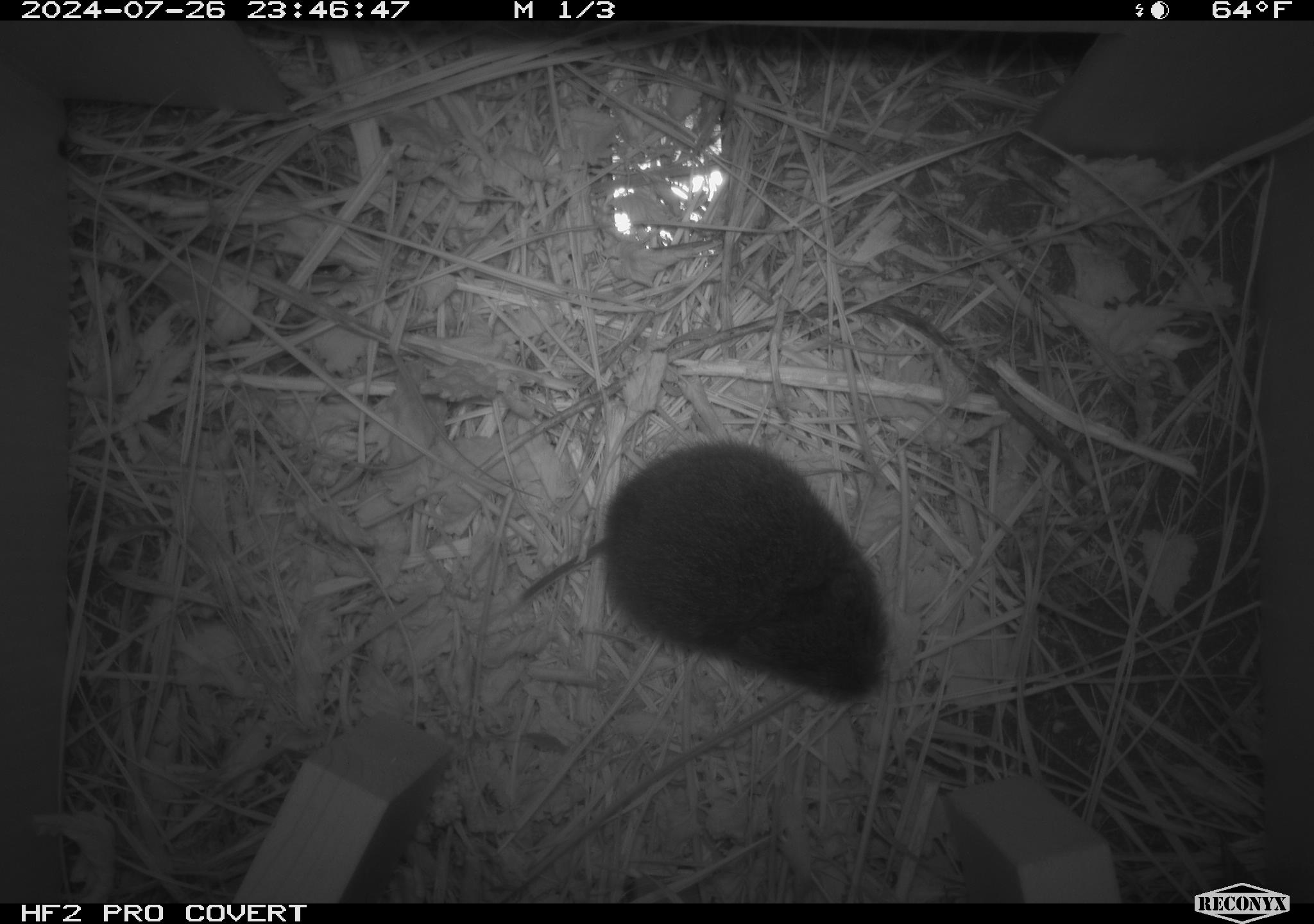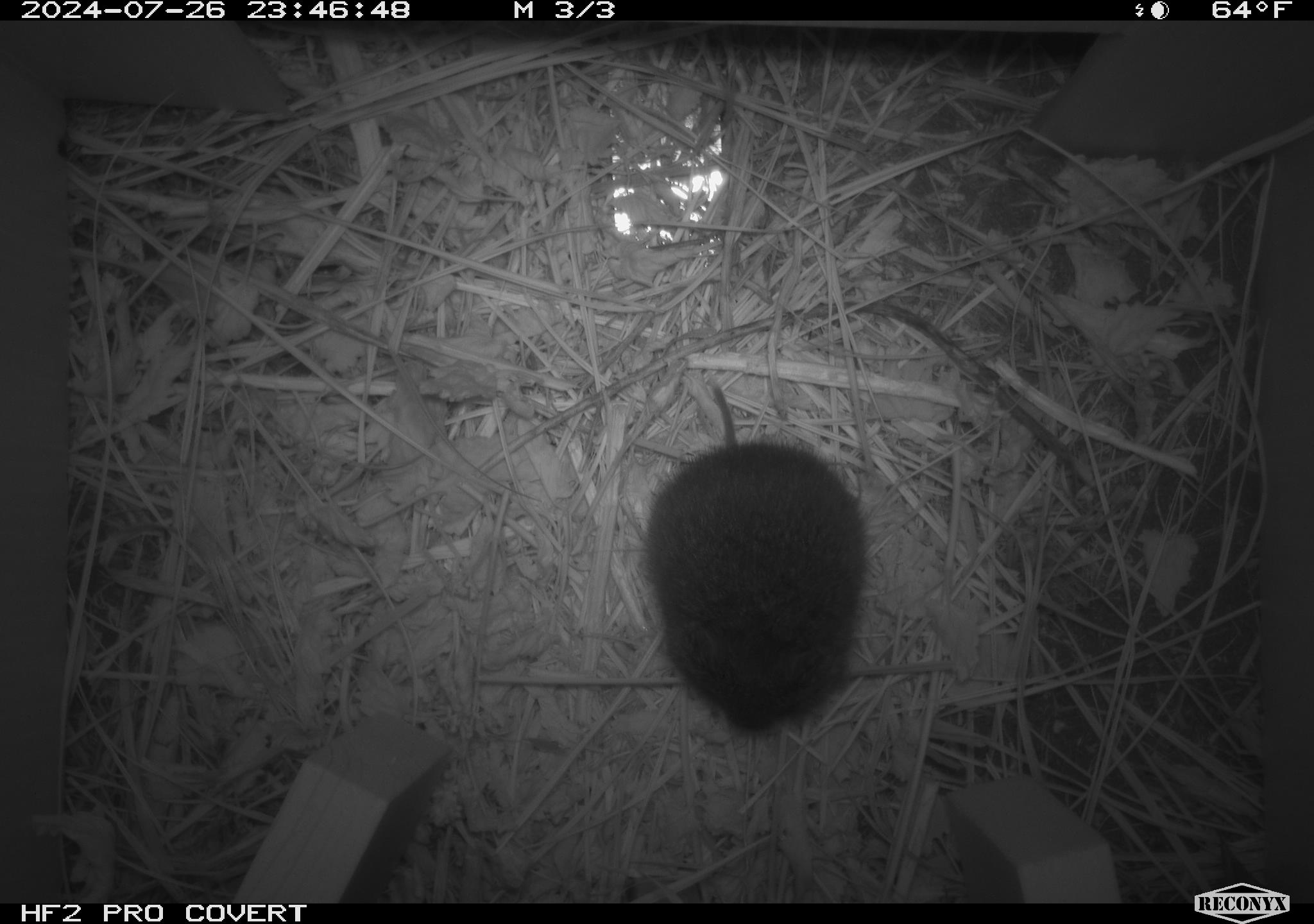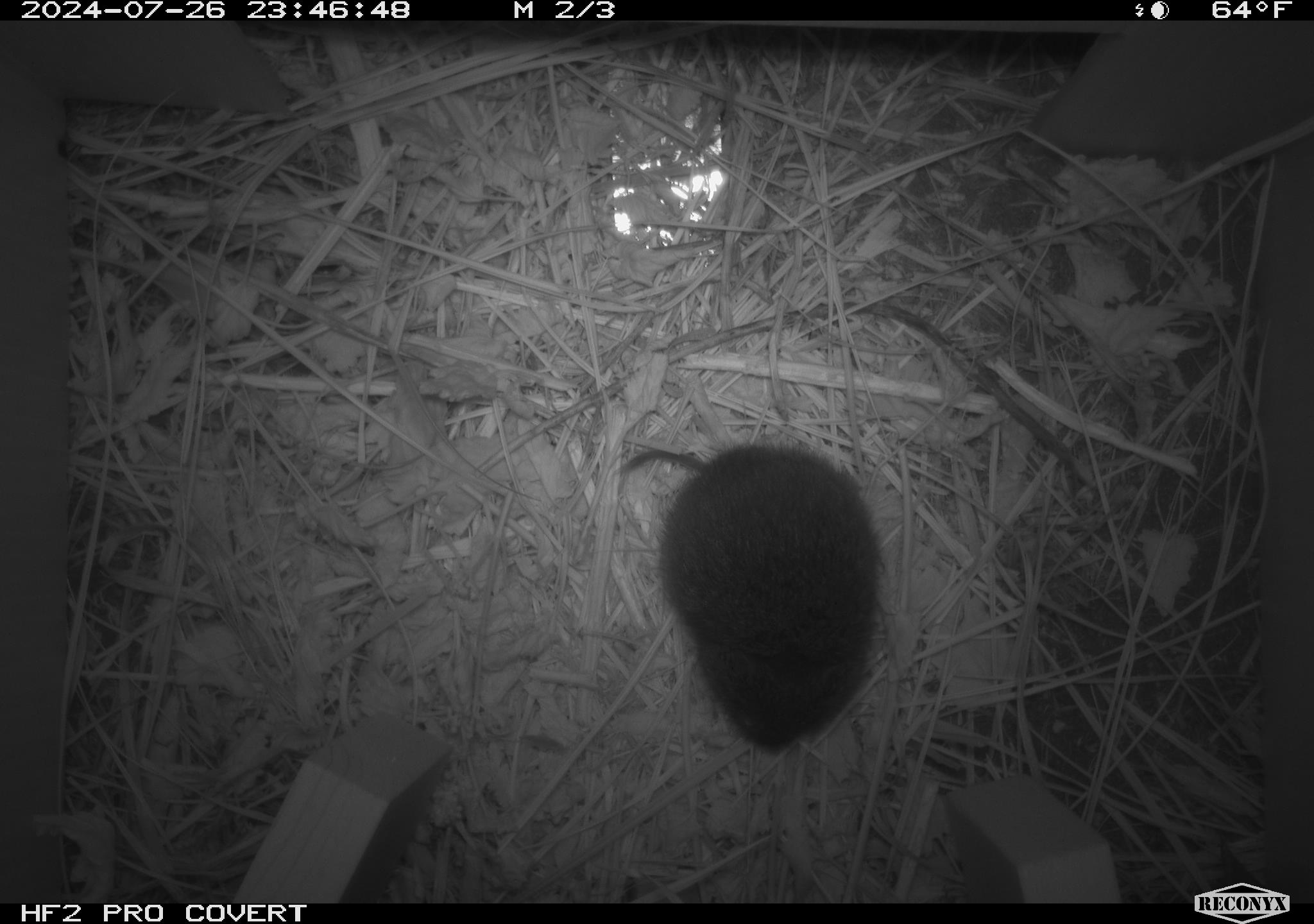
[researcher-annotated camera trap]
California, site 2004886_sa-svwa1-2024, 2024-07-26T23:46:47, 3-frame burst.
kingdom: Animalia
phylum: Chordata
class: Mammalia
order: Rodentia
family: Cricetidae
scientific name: Arvicolinae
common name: voles, lemmings, and muskrats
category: arvicolinae subfamily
Arvicolinae subfamily (voles, lemmings, and muskrats) (Arvicolinae).